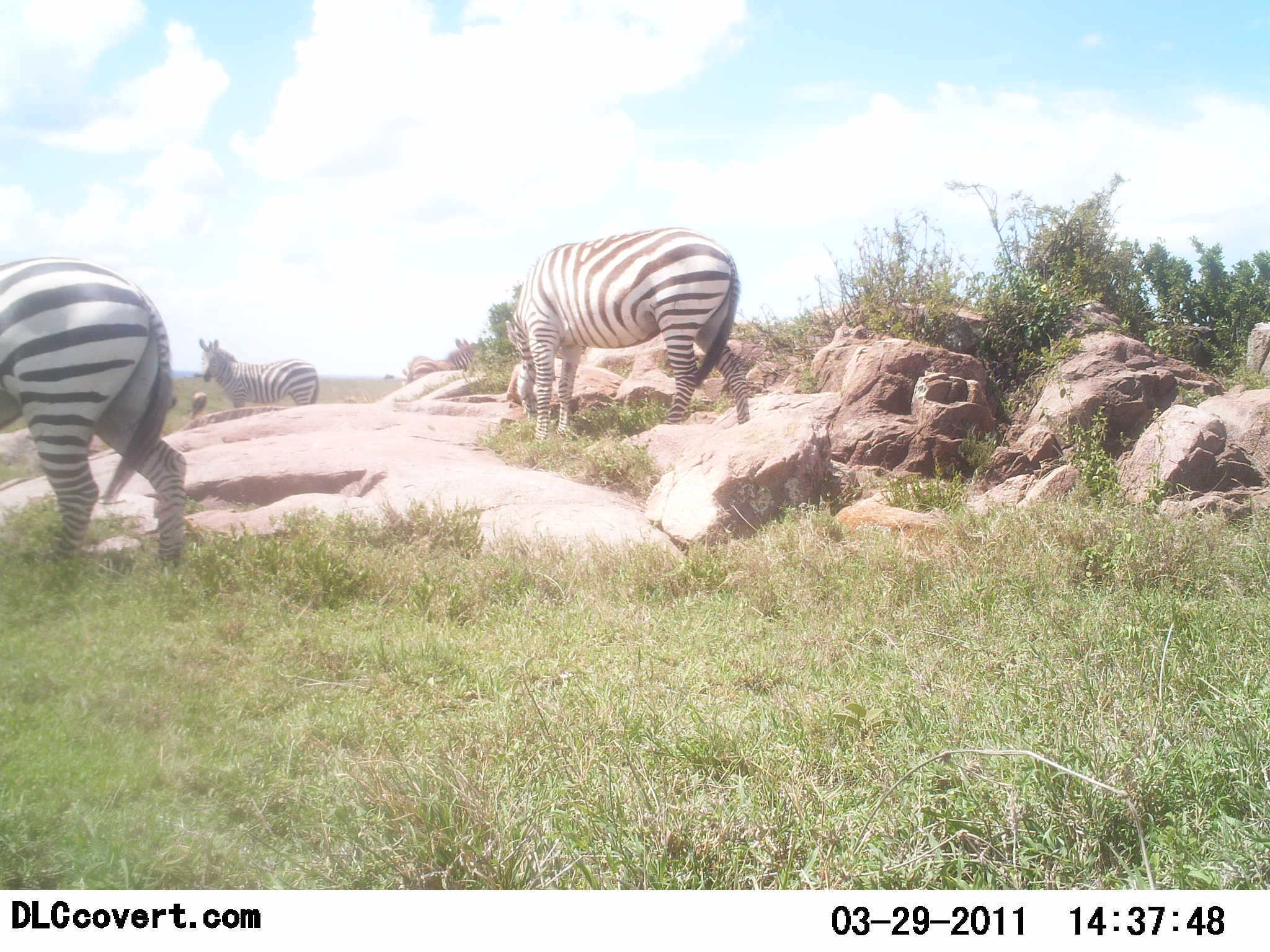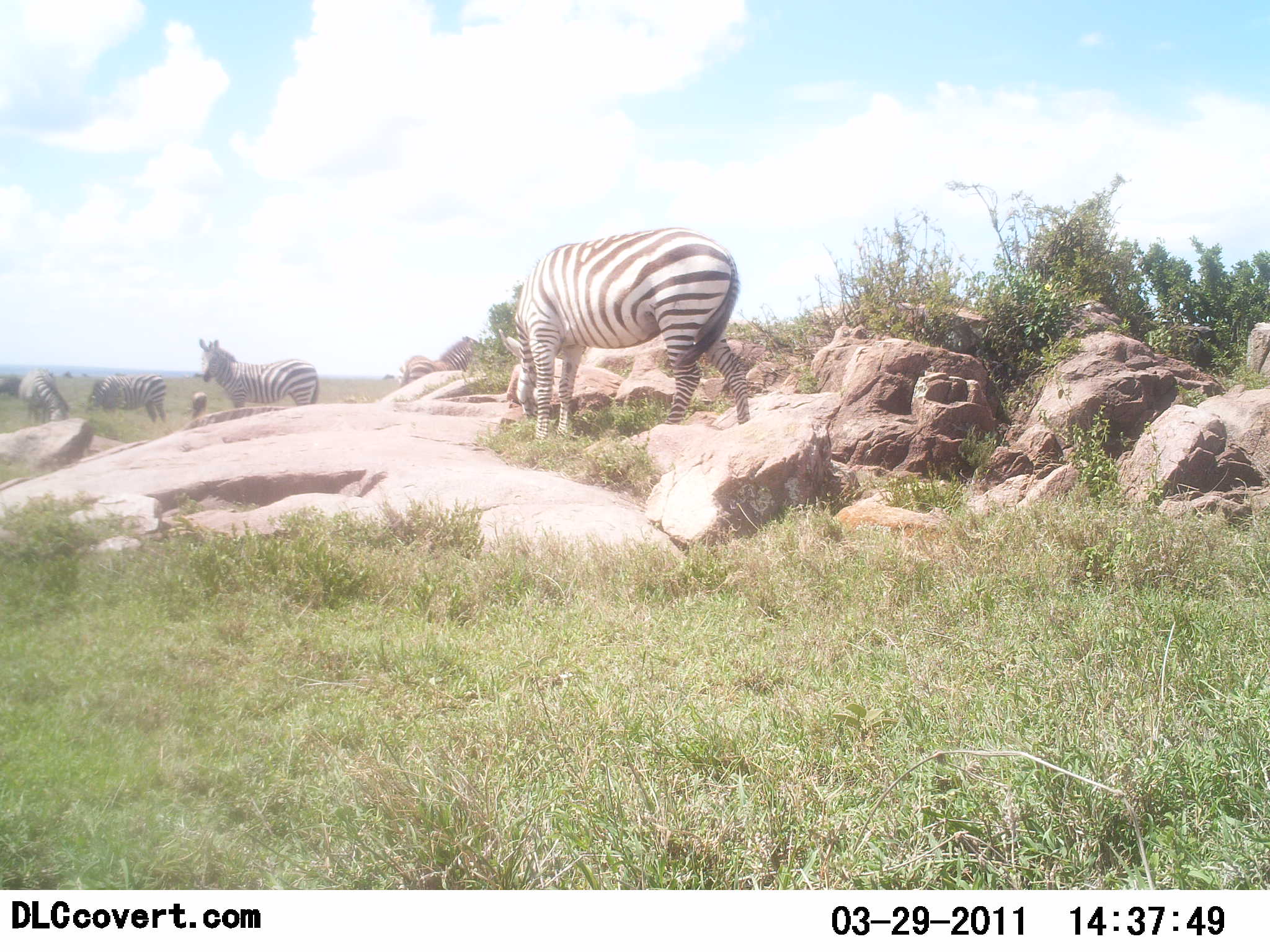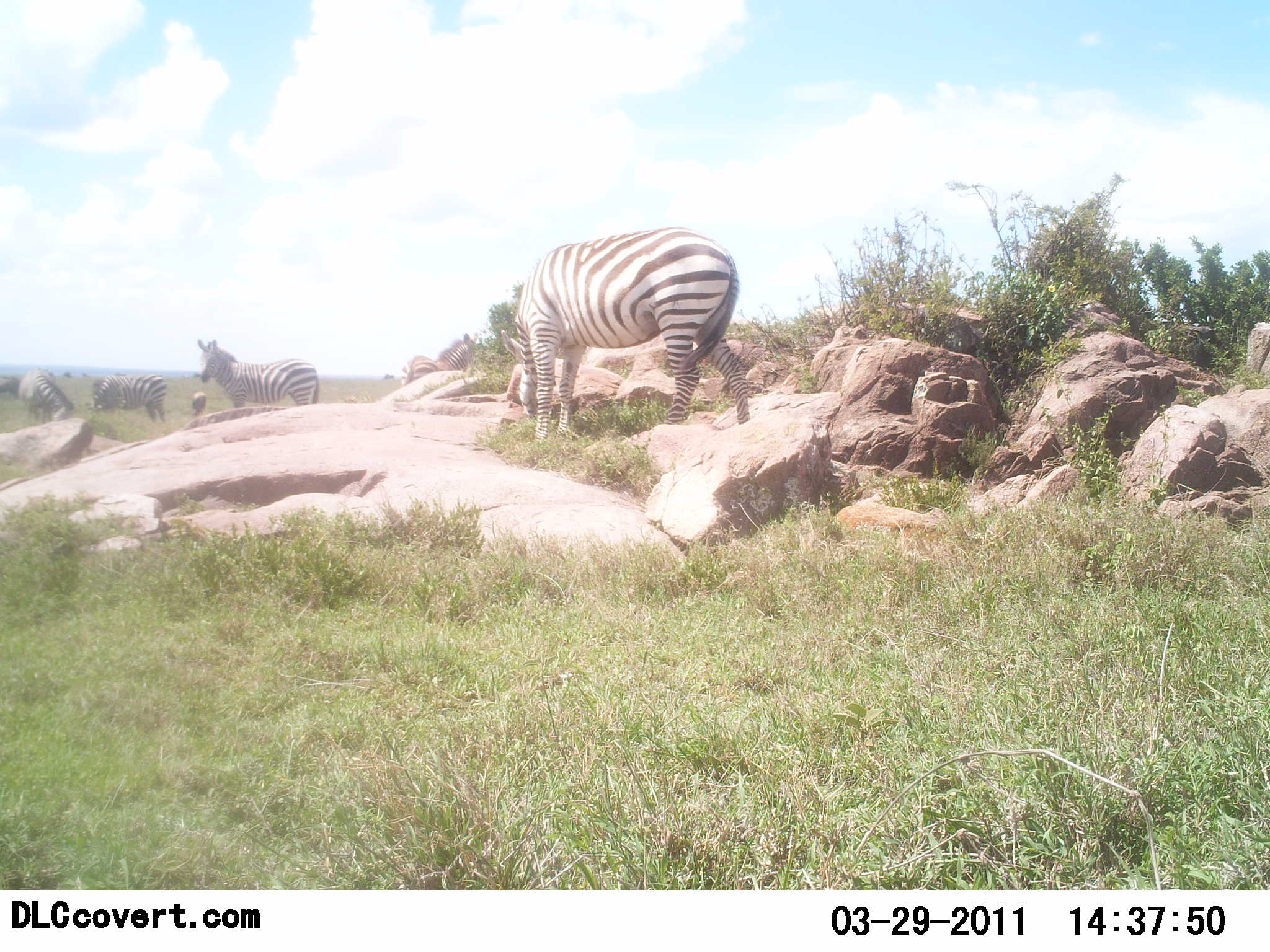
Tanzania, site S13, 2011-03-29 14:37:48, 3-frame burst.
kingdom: Animalia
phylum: Chordata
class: Mammalia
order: Perissodactyla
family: Equidae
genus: Equus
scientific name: Equus quagga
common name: plains zebra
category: zebra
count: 5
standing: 80%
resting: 0%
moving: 40%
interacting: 0%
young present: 0%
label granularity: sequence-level